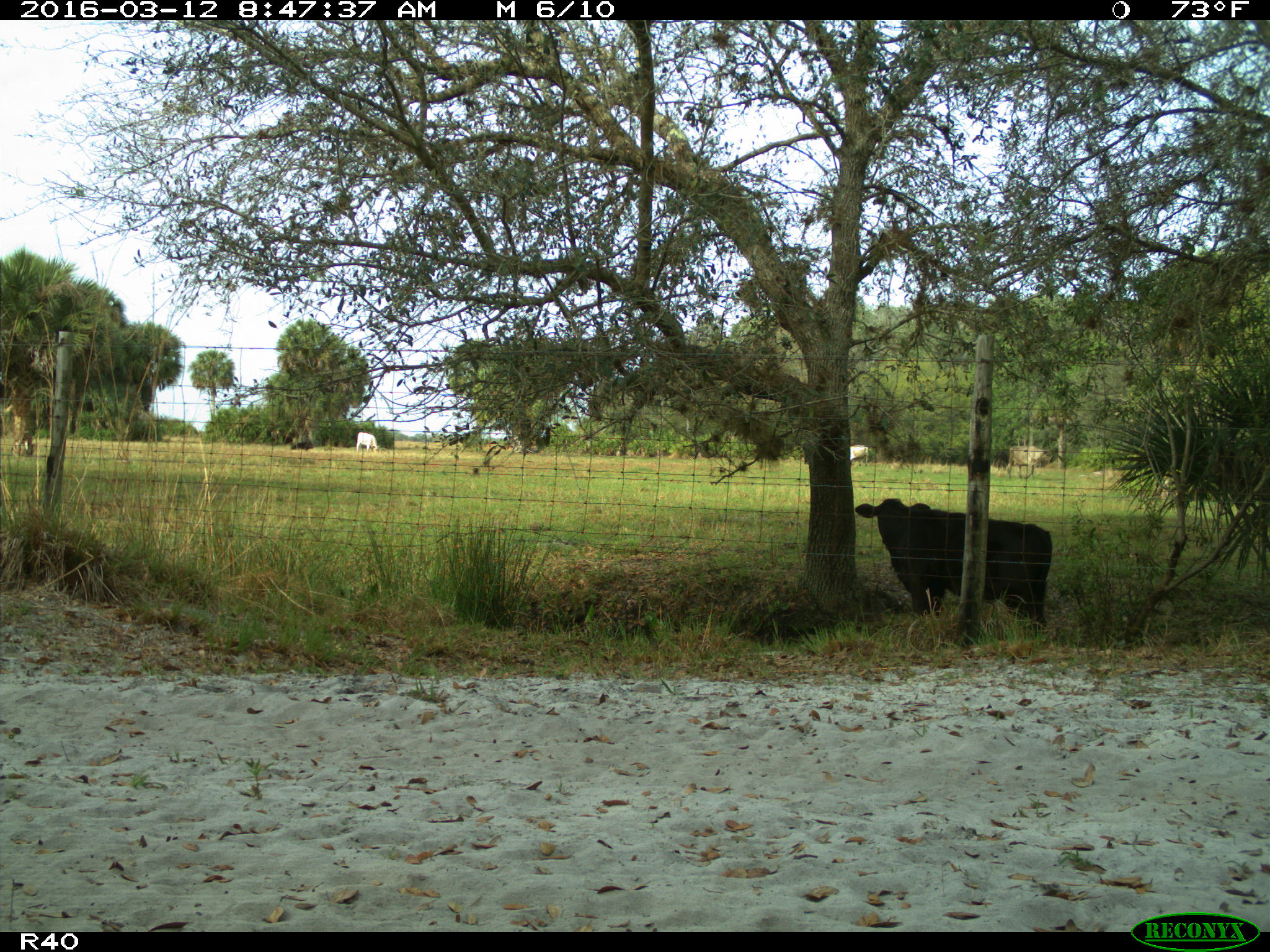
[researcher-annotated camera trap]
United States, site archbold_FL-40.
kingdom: Animalia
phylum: Chordata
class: Mammalia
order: Artiodactyla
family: Bovidae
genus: Bos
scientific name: Bos taurus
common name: domestic cow